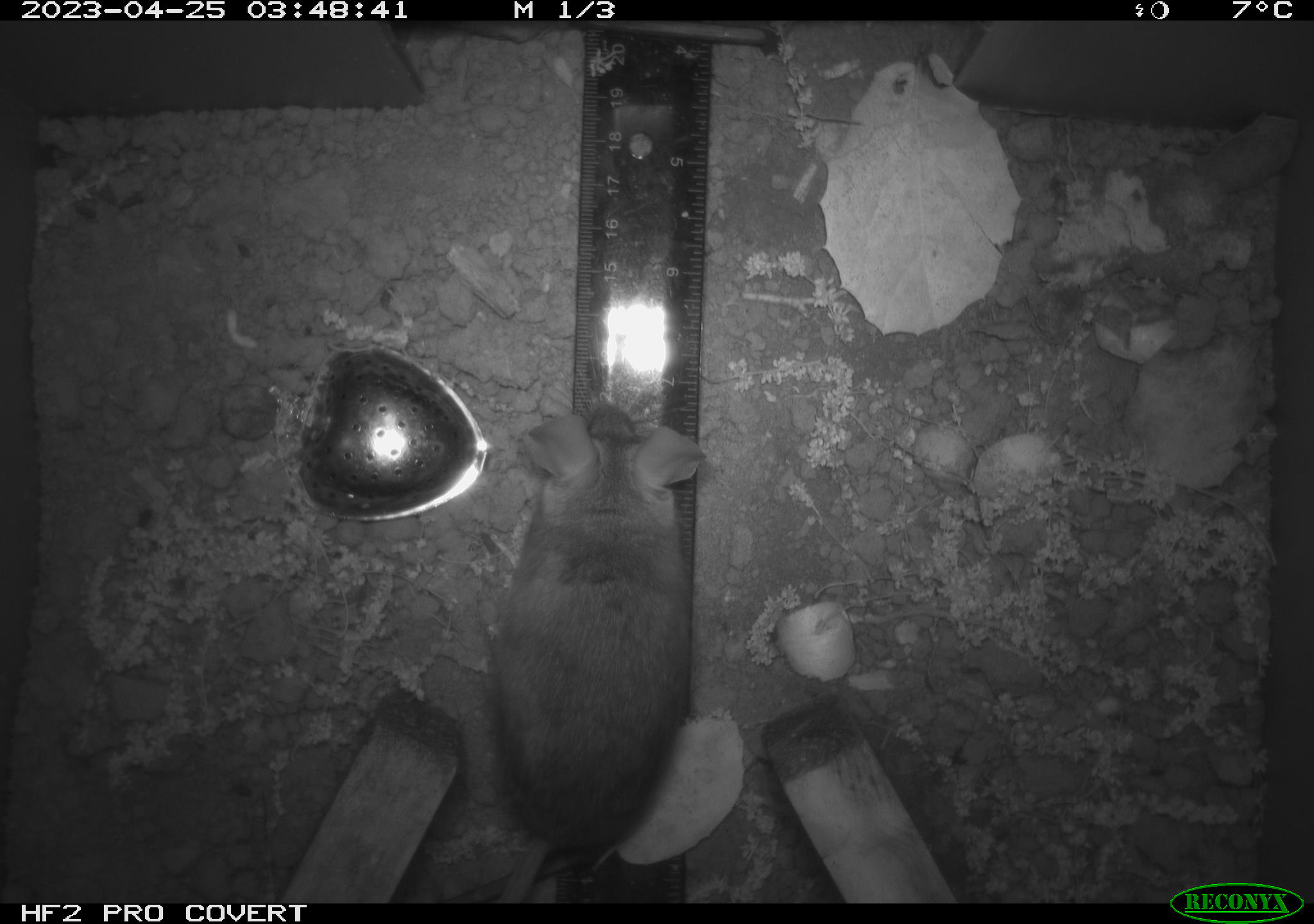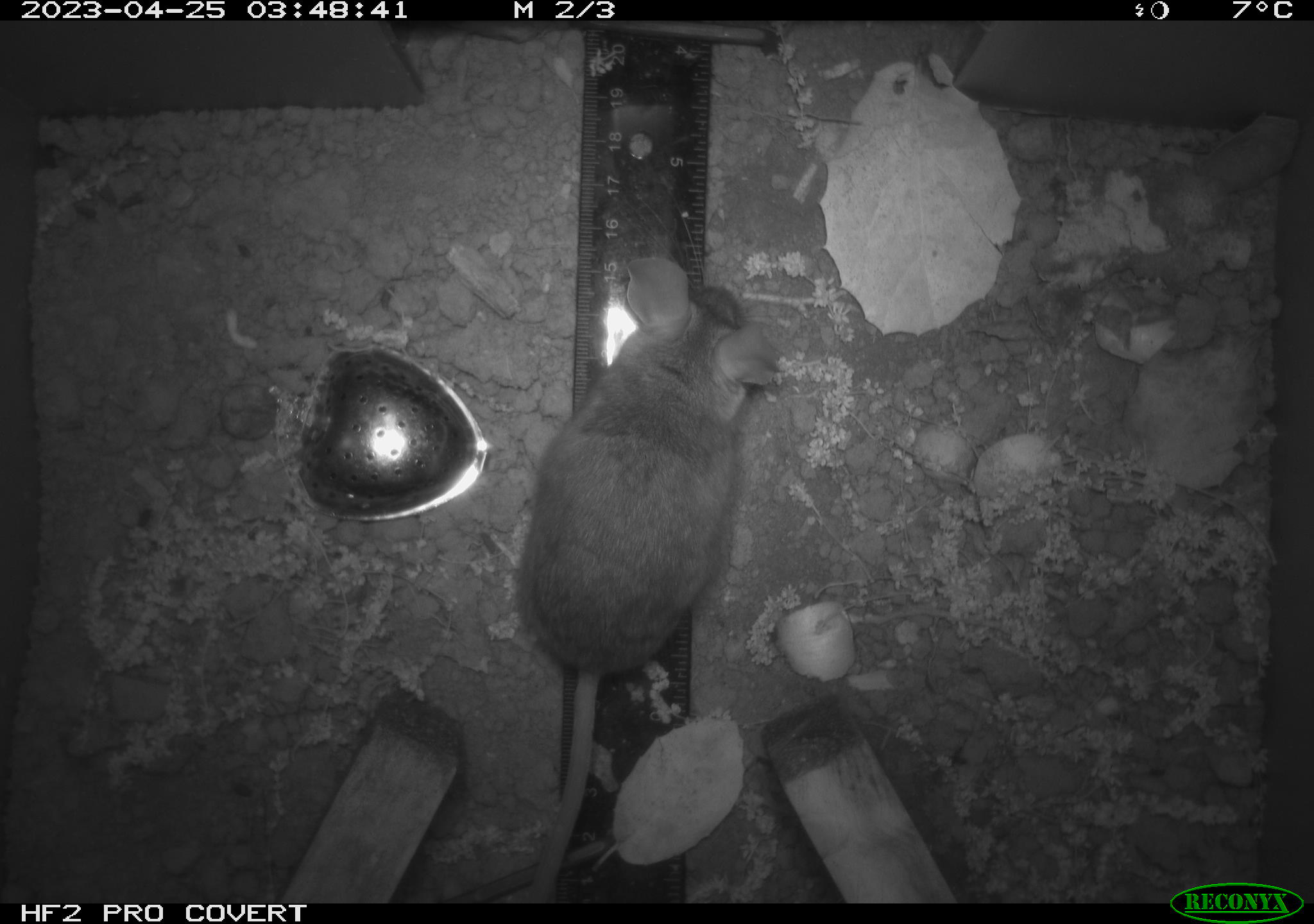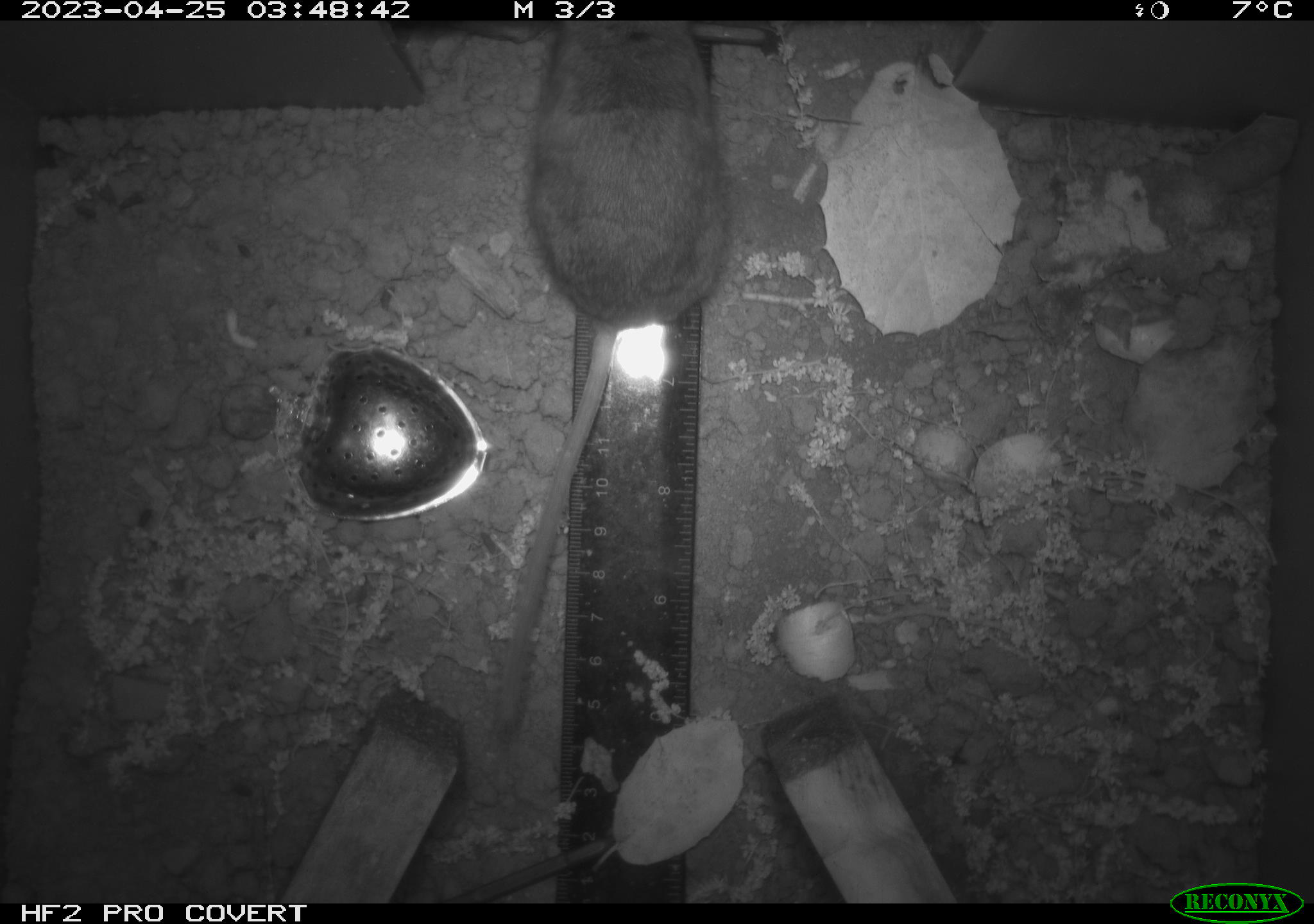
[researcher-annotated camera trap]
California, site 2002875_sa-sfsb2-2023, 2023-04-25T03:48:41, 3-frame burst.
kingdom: Animalia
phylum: Chordata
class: Mammalia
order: Rodentia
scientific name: Rodentia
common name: mouse species